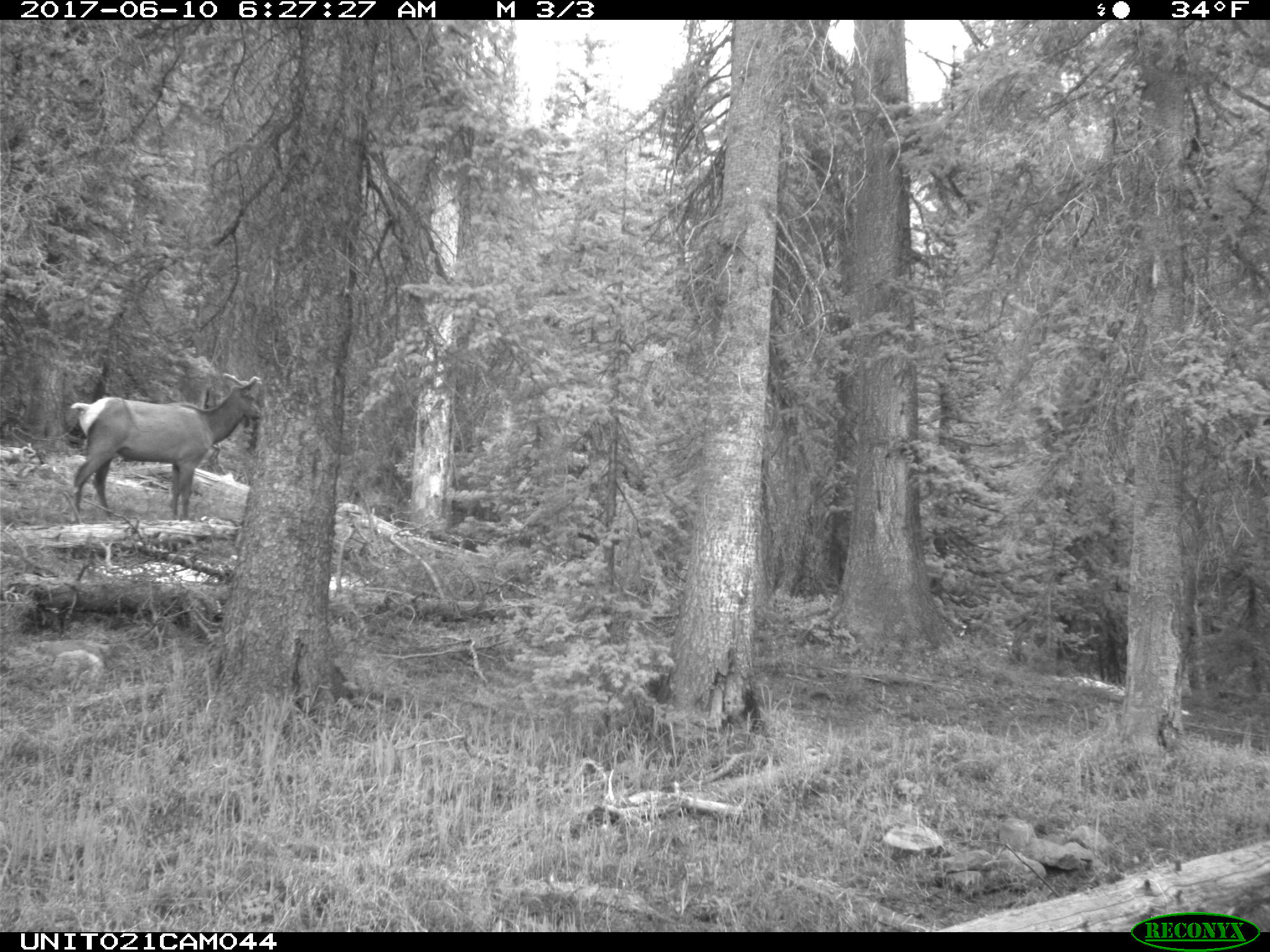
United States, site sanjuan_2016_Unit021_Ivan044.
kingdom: Animalia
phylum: Chordata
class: Mammalia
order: Artiodactyla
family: Cervidae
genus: Cervus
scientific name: Cervus elaphus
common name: red deer